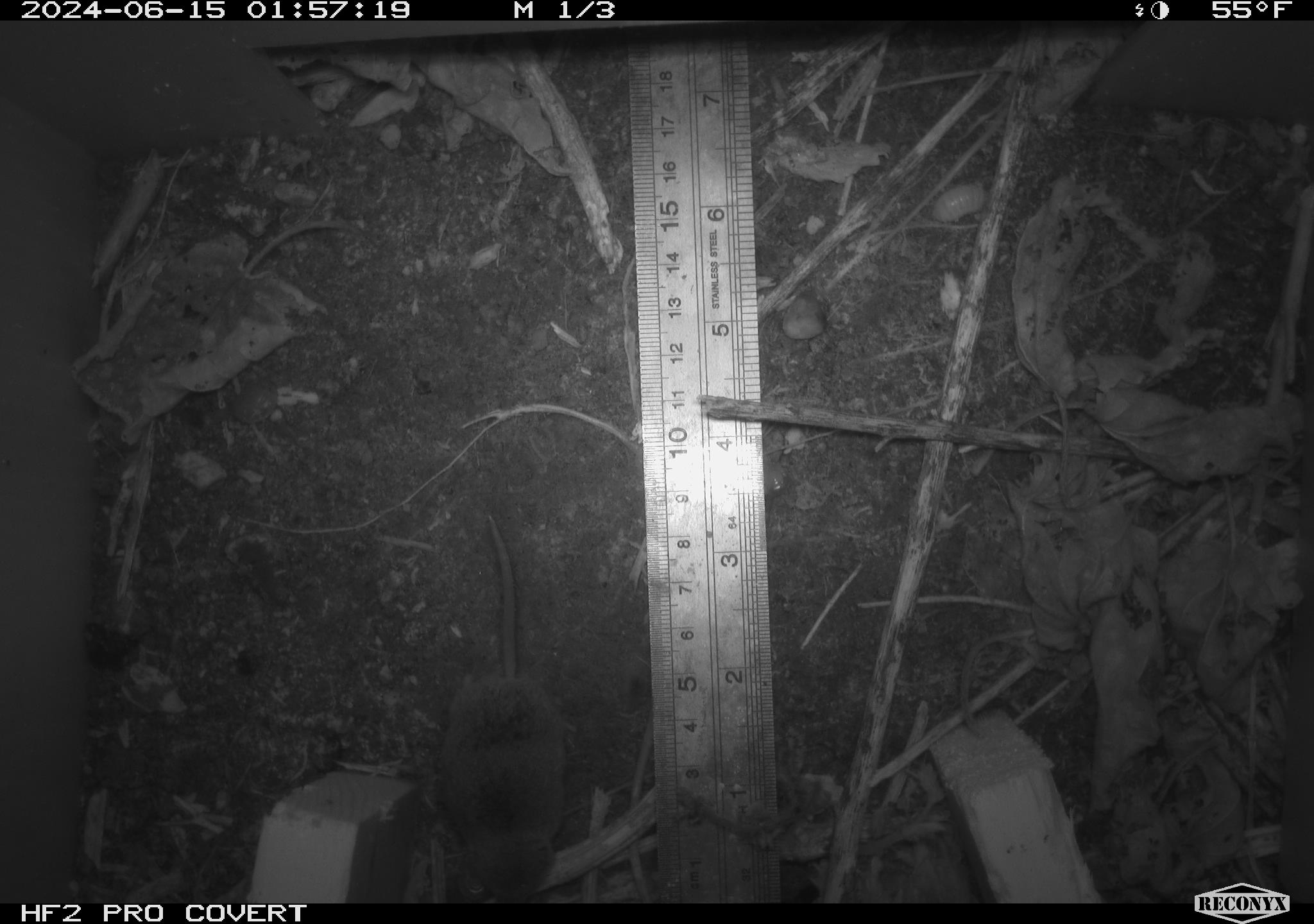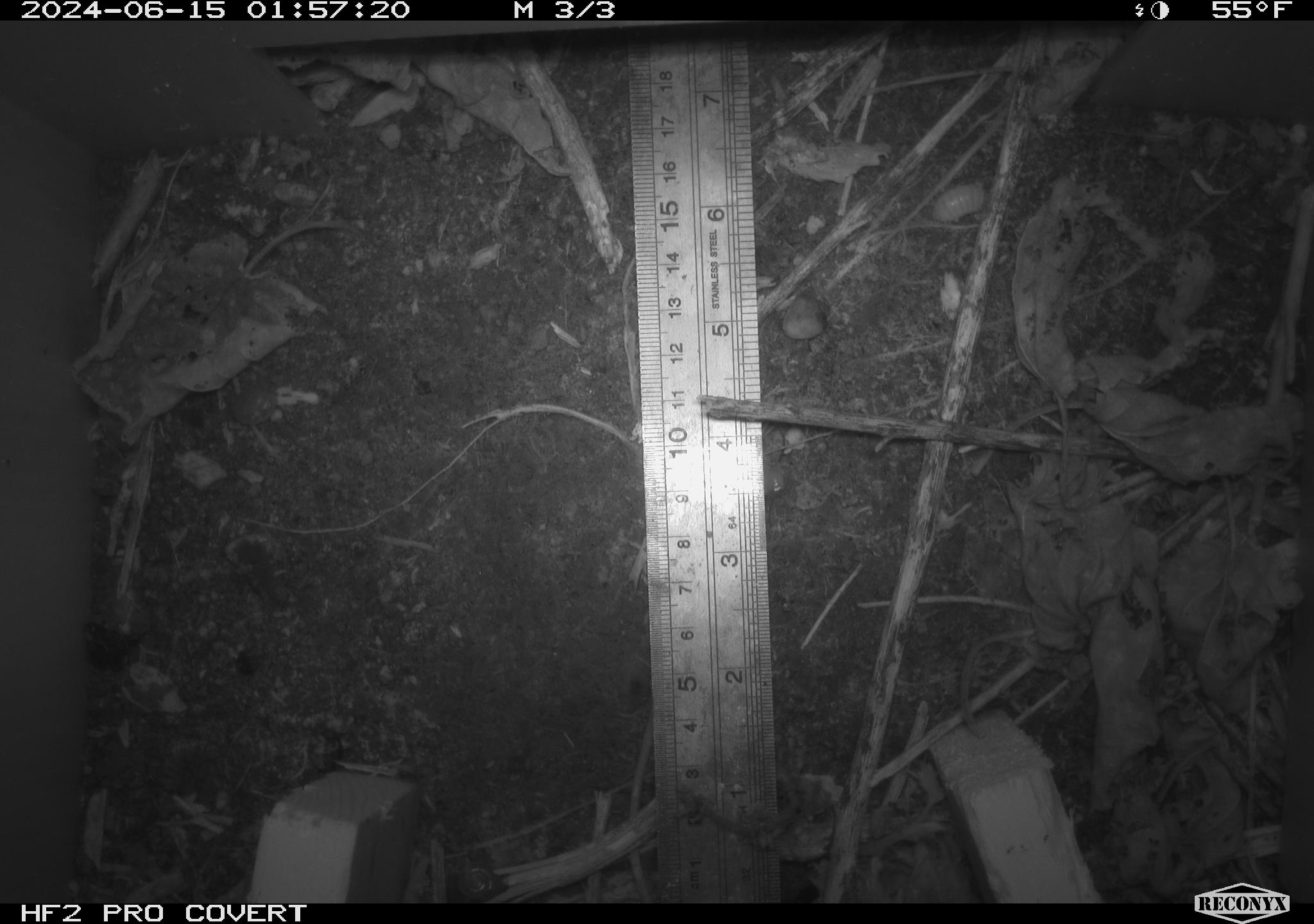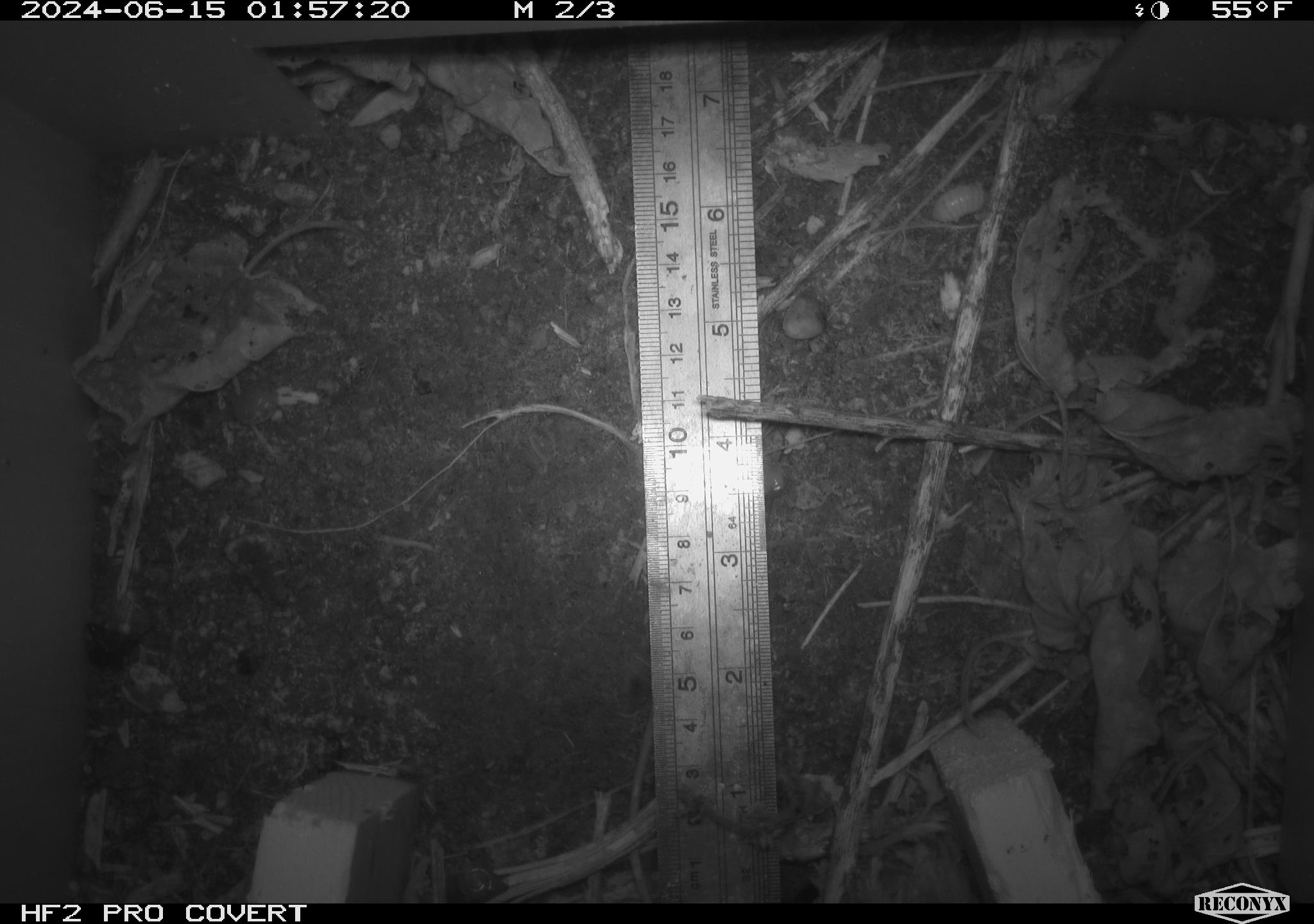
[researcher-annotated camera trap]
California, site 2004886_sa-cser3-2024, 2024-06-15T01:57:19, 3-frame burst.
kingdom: Animalia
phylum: Chordata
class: Mammalia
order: Eulipotyphla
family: Soricidae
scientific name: Soricidae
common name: shrews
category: soricidae family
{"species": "soricidae family (shrews) (Soricidae)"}